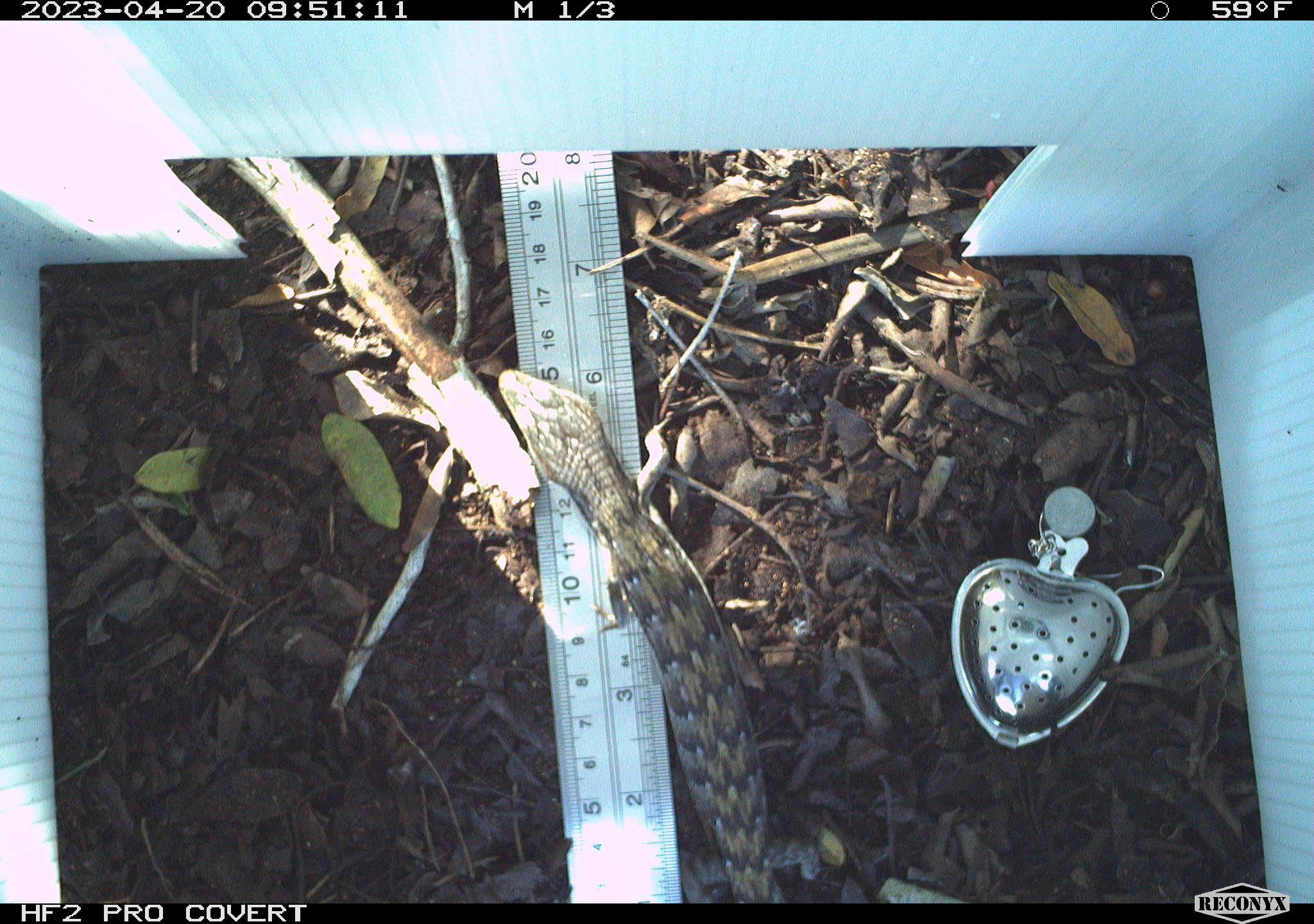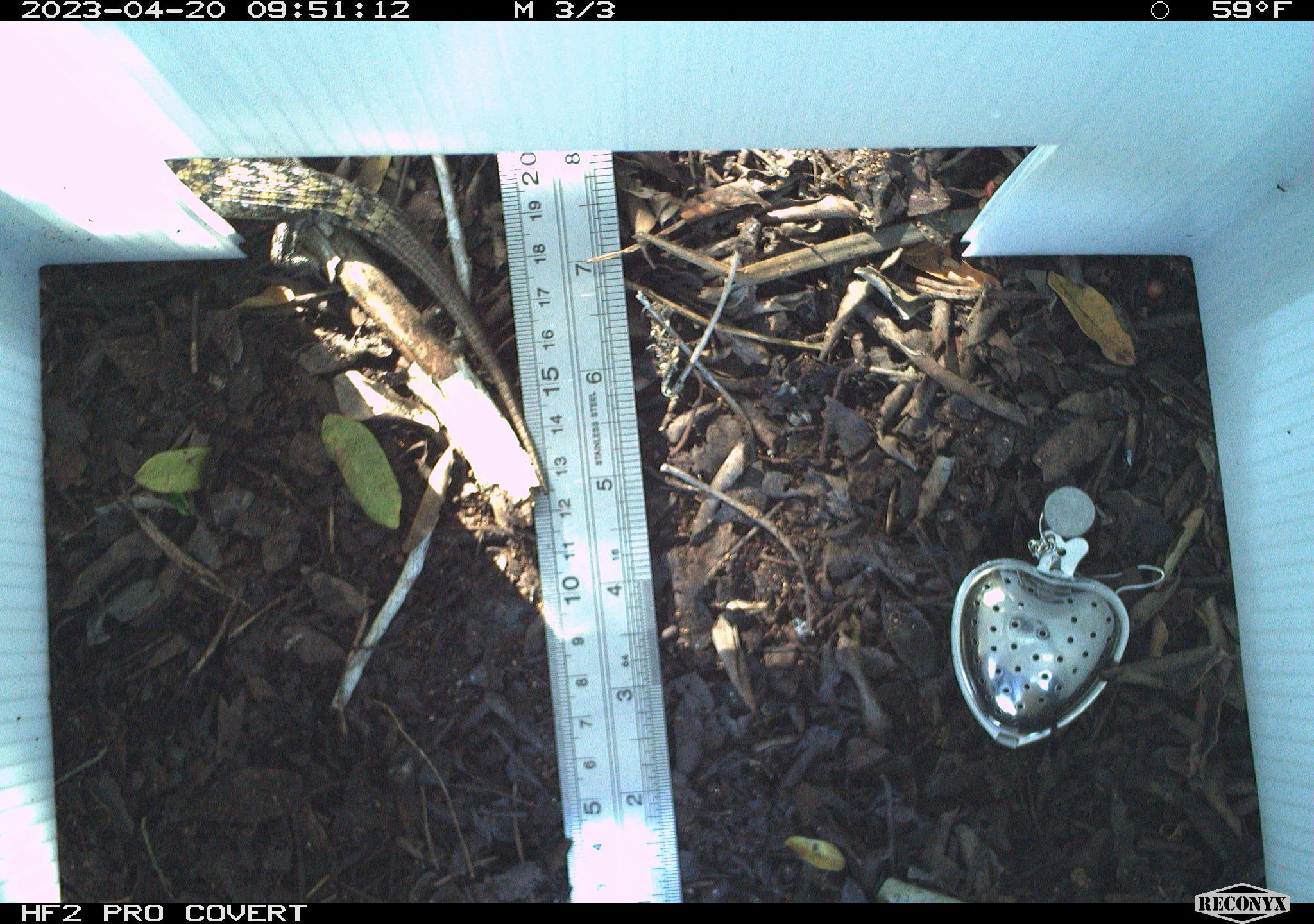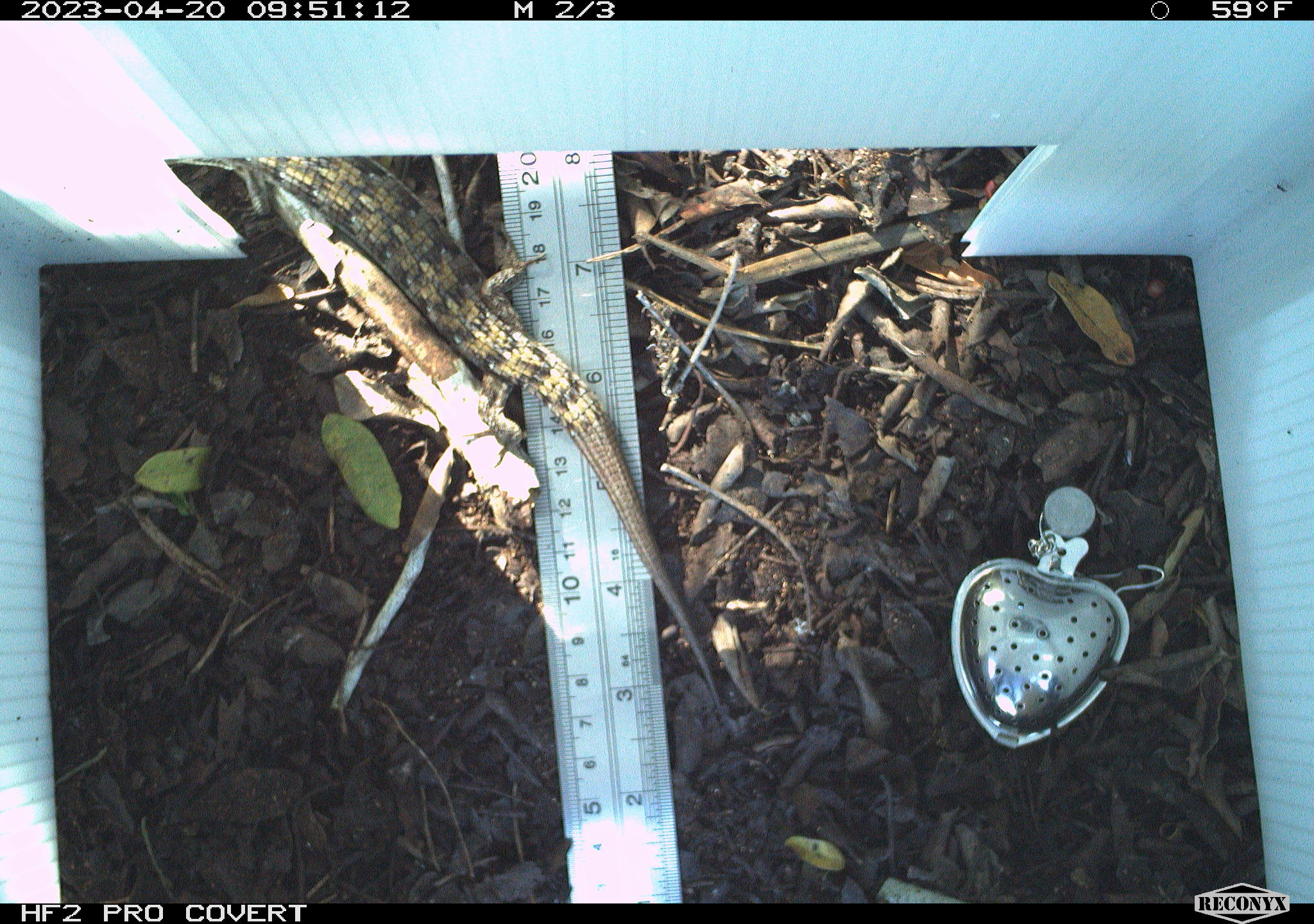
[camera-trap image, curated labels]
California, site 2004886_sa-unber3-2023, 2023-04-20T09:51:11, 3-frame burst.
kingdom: Animalia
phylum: Chordata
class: Reptilia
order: Squamata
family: Anguidae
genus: Elgaria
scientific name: Elgaria multicarinata webbii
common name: san diego alligator lizard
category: woodland alligator lizard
Woodland alligator lizard (san diego alligator lizard) (Elgaria multicarinata webbii).